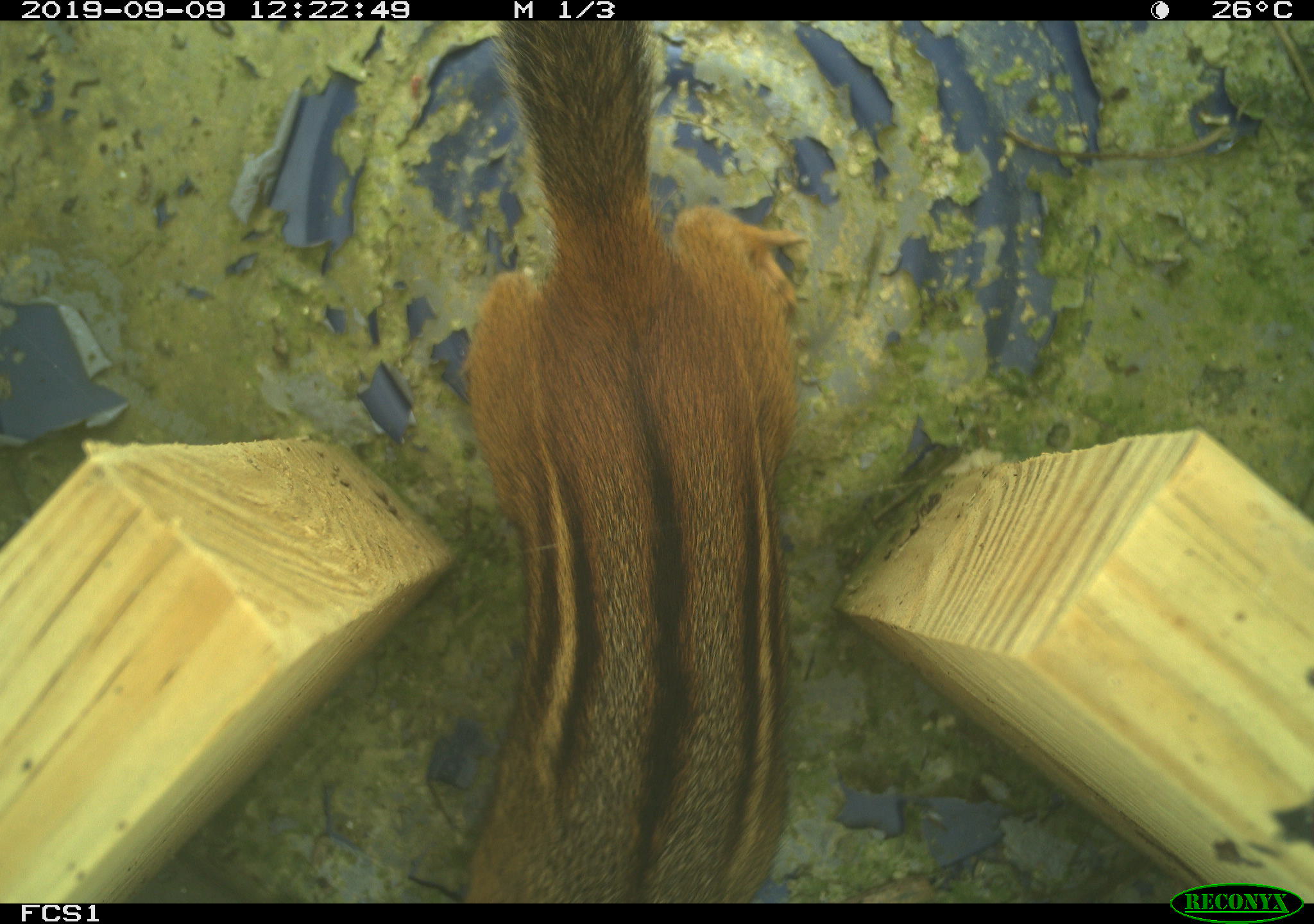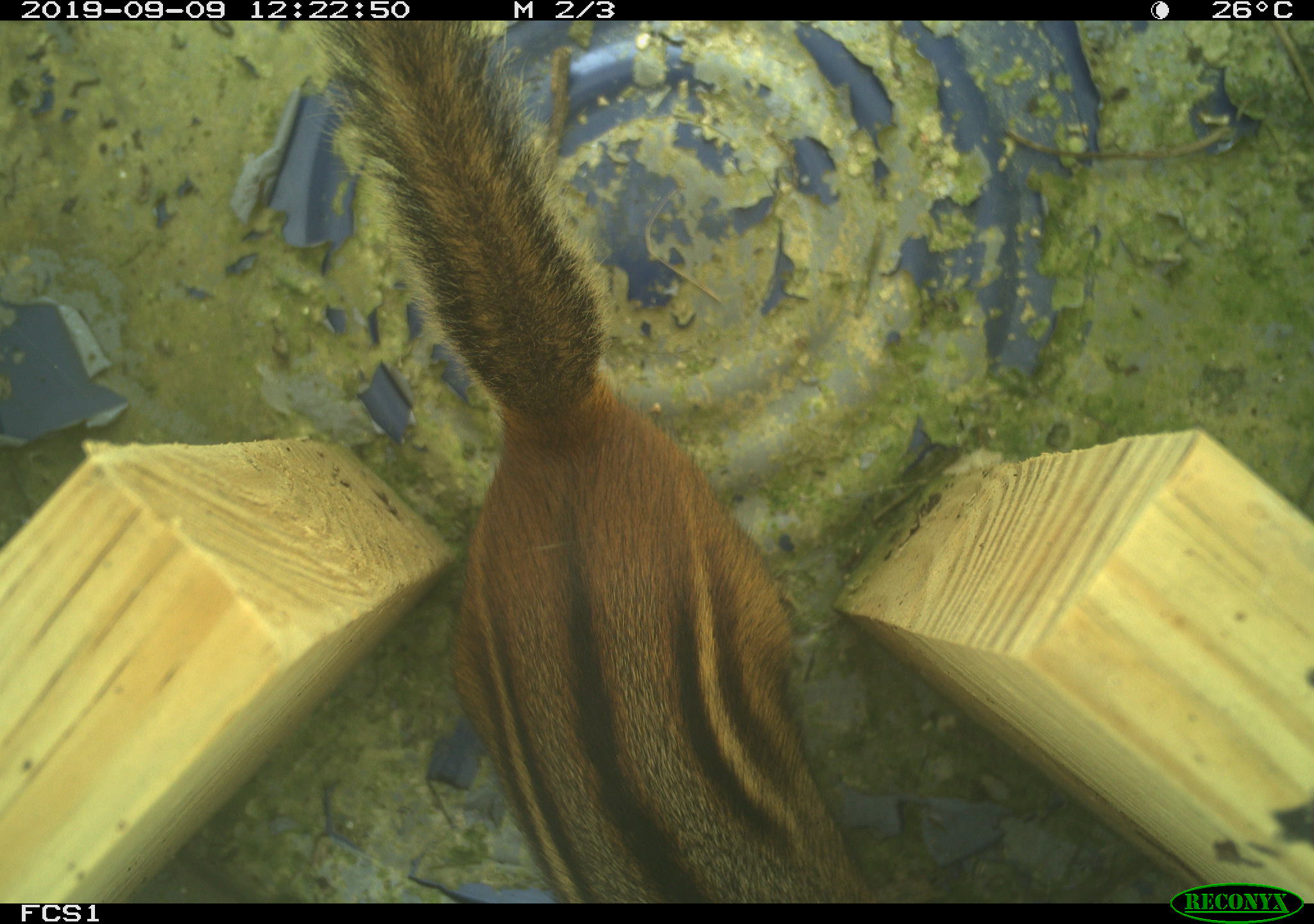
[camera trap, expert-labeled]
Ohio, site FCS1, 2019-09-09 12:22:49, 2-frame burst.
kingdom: Animalia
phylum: Chordata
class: Mammalia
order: Rodentia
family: Sciuridae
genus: Tamias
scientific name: Tamias striatus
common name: eastern chipmunk